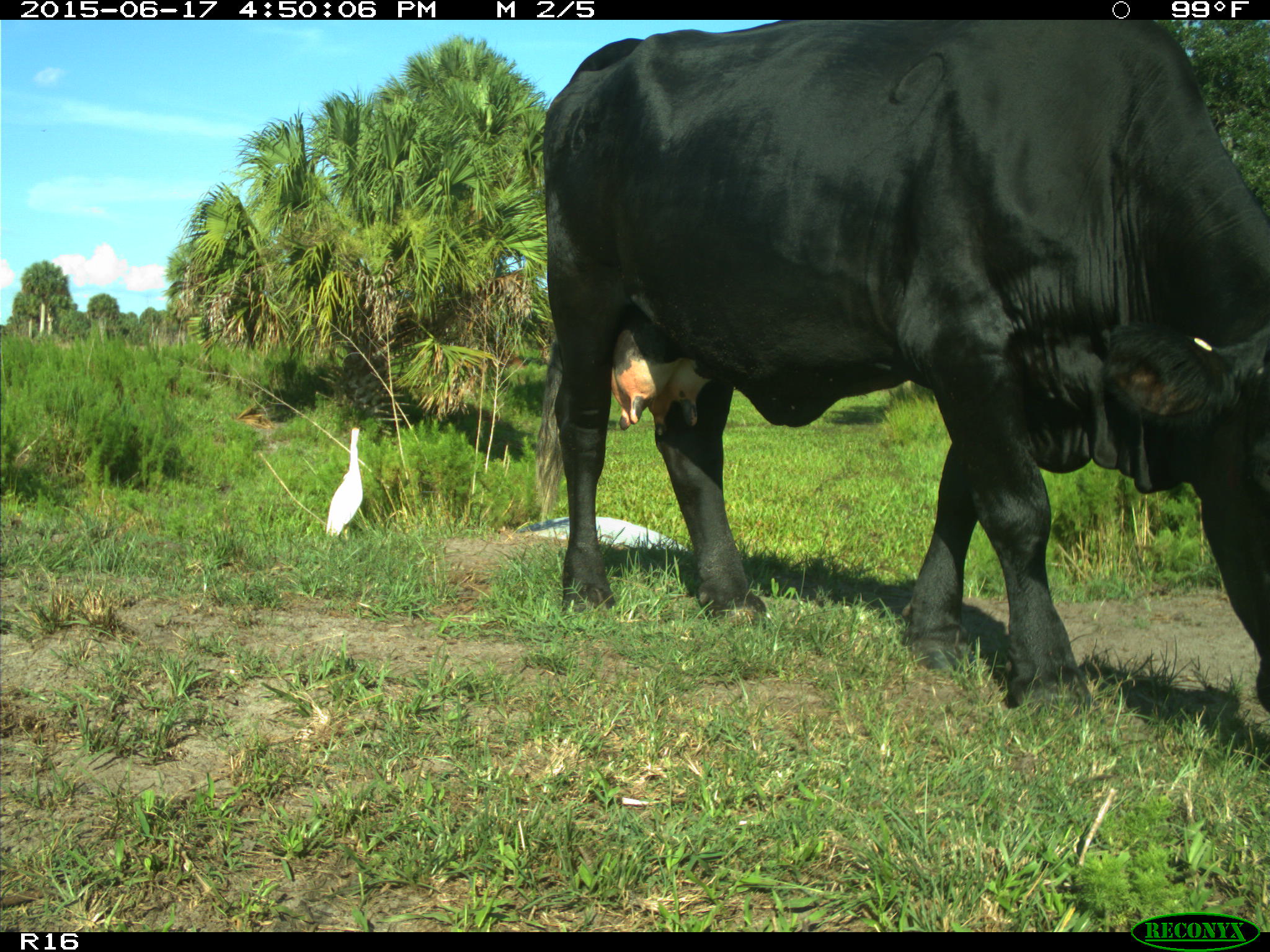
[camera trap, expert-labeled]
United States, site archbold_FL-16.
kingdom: Animalia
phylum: Chordata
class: Mammalia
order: Artiodactyla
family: Bovidae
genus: Bos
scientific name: Bos taurus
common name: domestic cow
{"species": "Bos taurus (domestic cow)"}